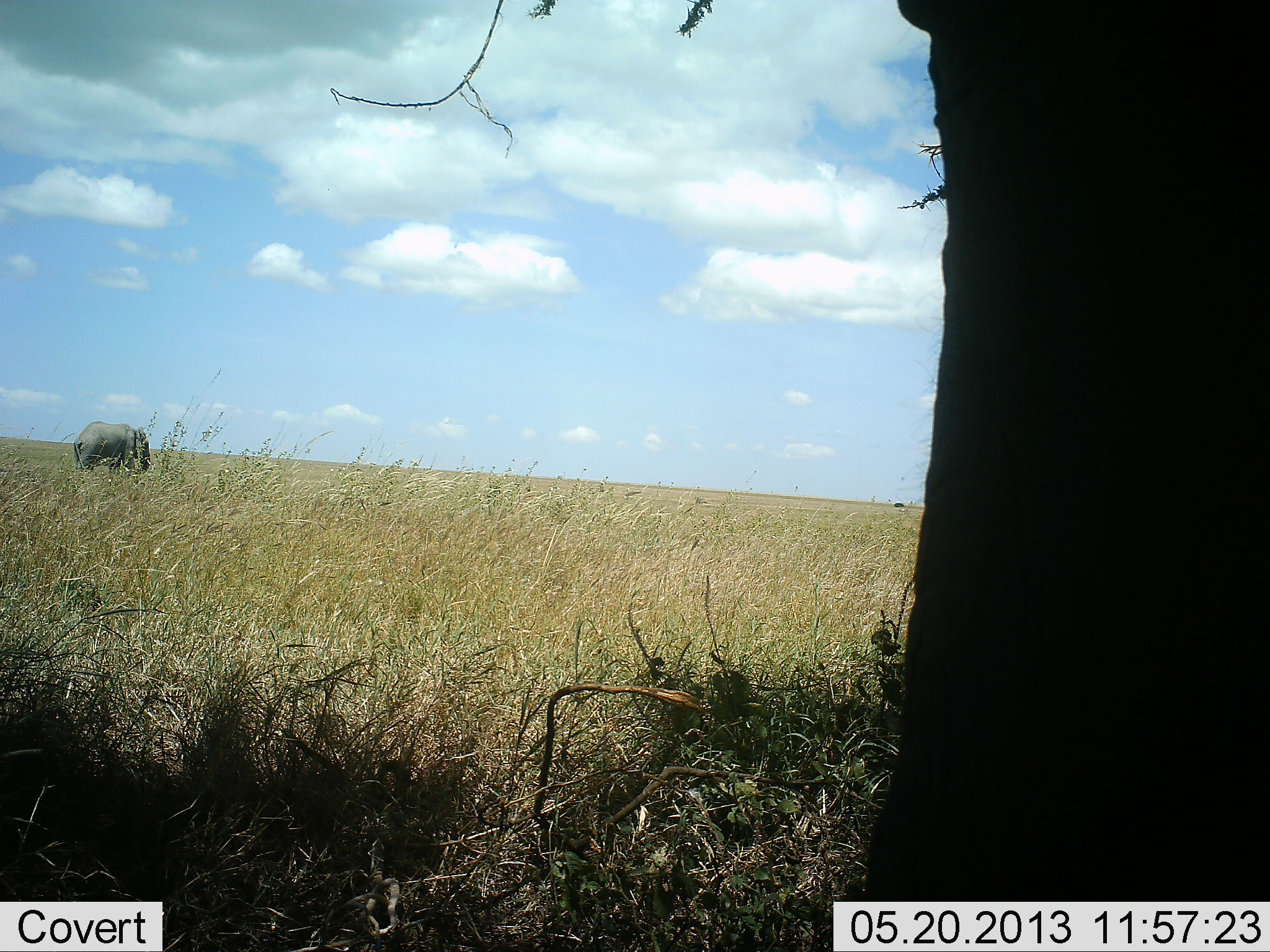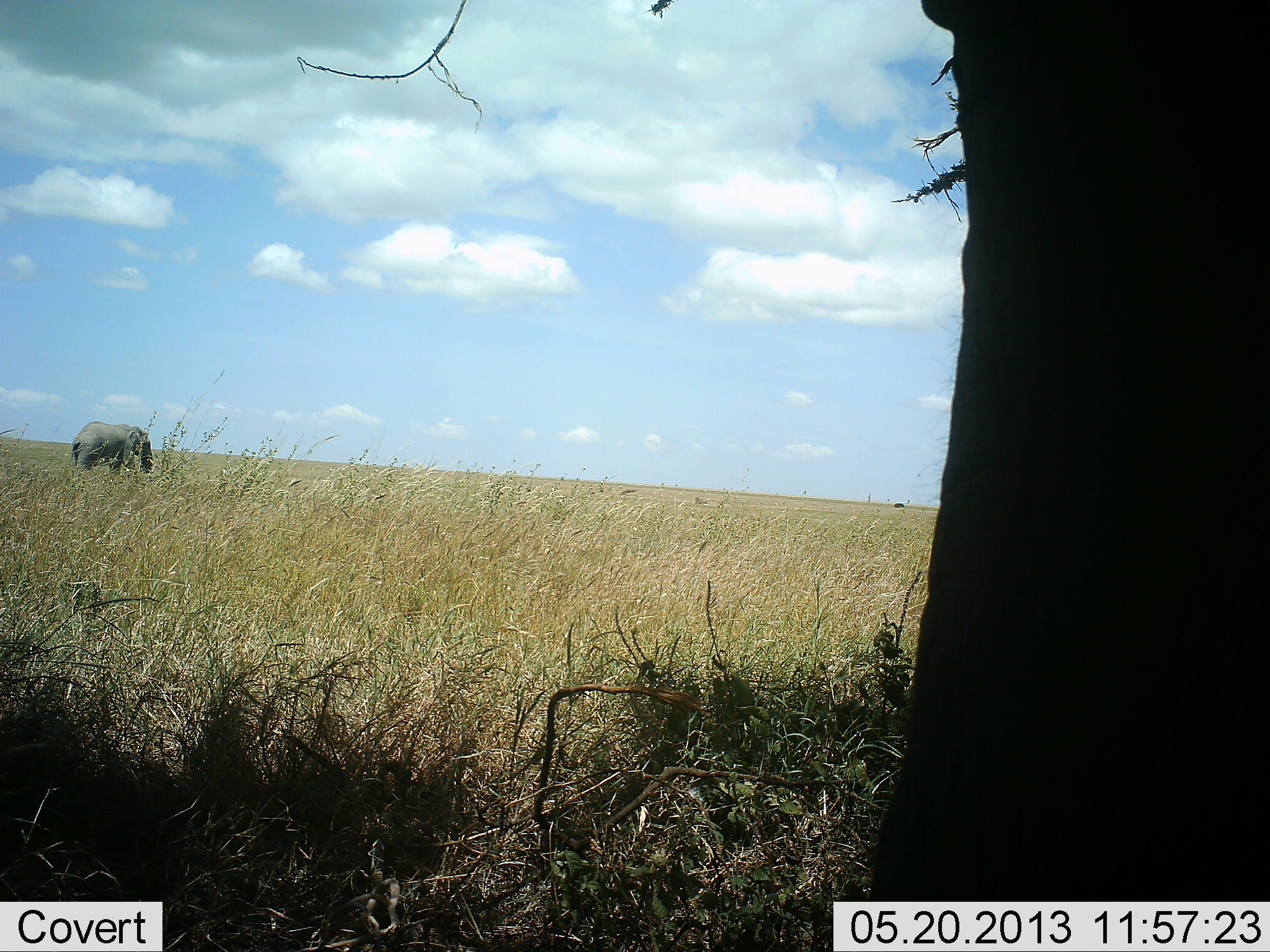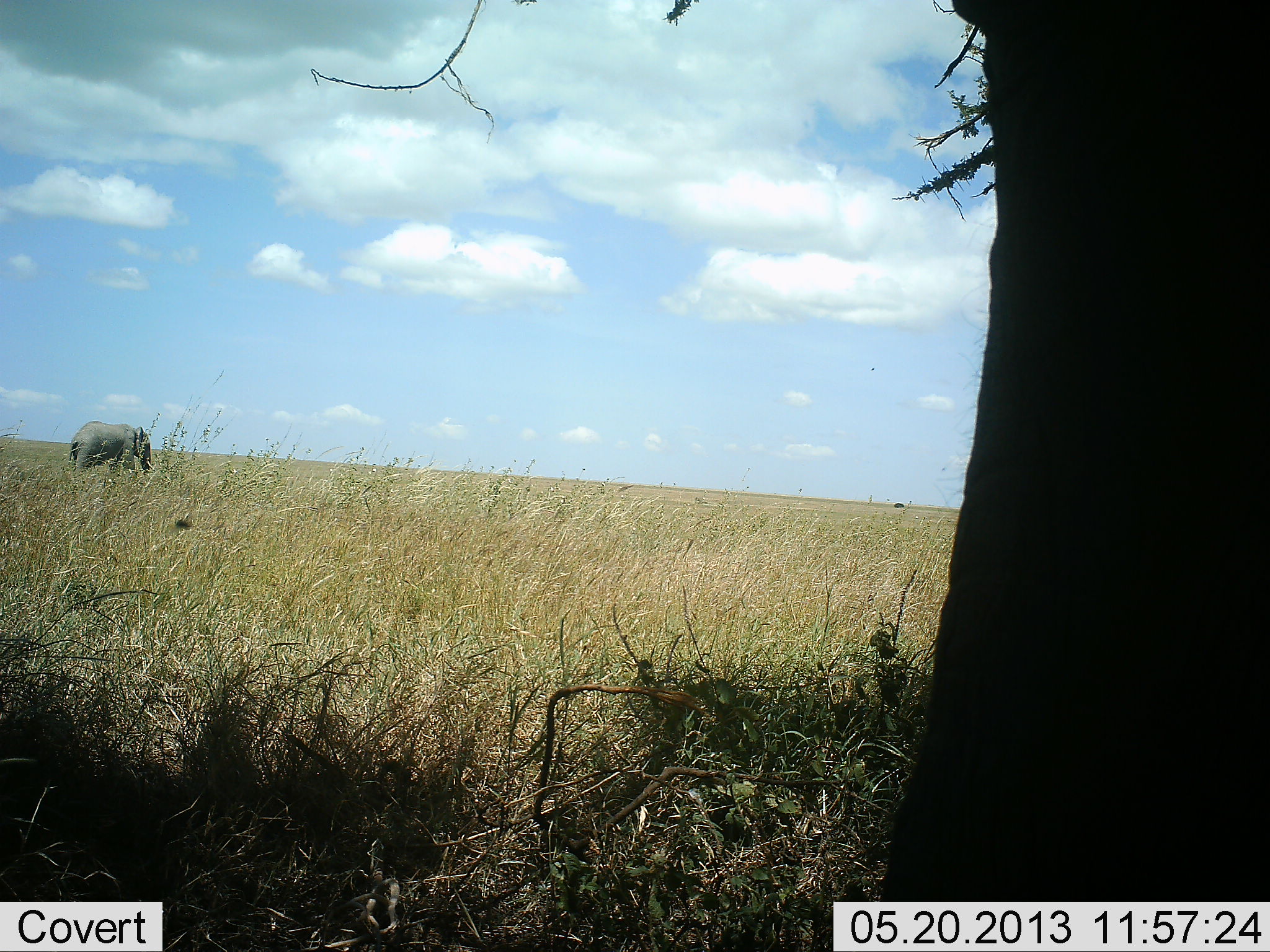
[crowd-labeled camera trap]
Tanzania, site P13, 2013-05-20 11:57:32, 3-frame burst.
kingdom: Animalia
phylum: Chordata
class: Mammalia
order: Proboscidea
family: Elephantidae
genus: Loxodonta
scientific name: Loxodonta africana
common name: african bush elephant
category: elephant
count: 2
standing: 53%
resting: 0%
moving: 37%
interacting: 0%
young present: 0%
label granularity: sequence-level